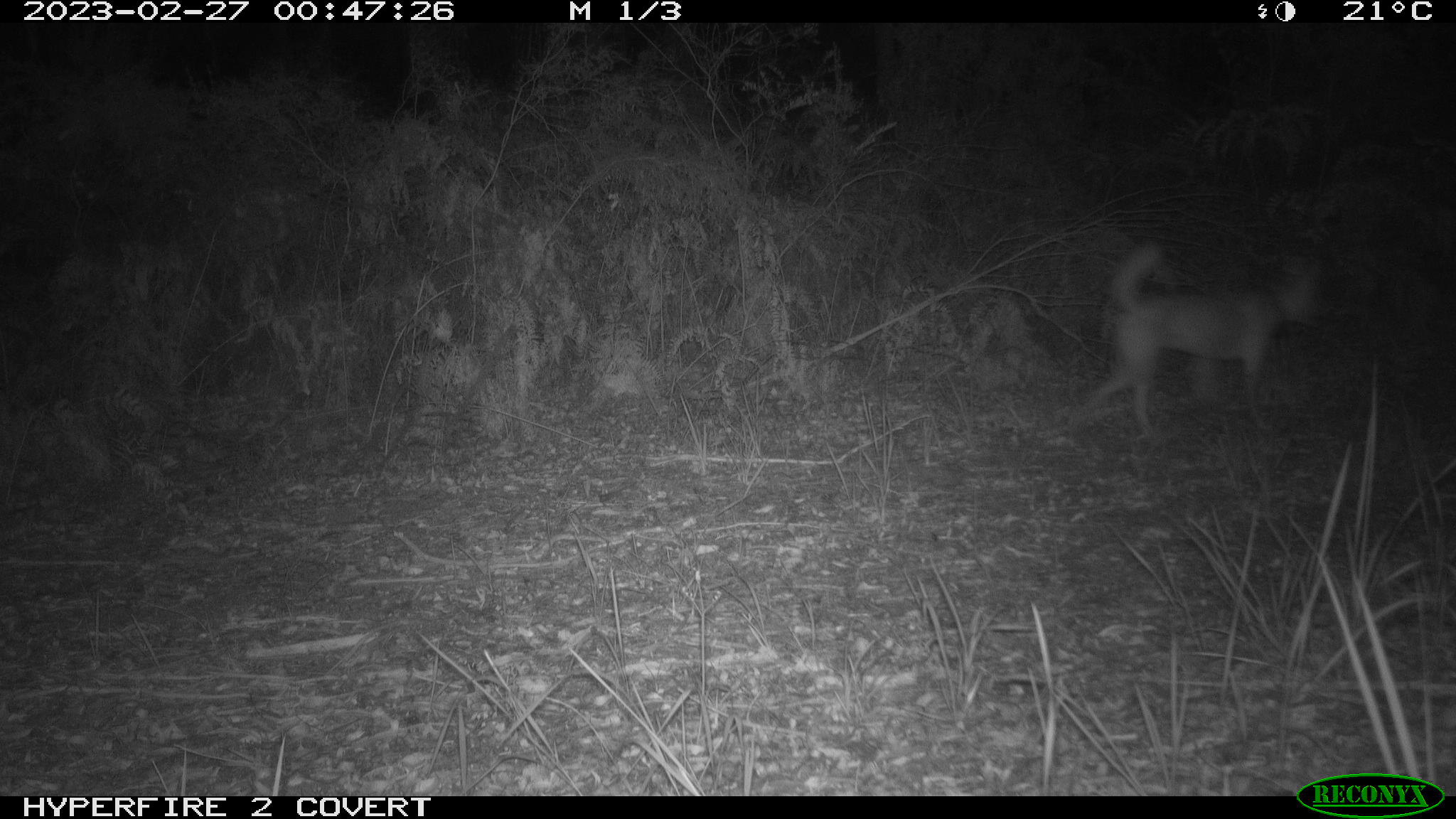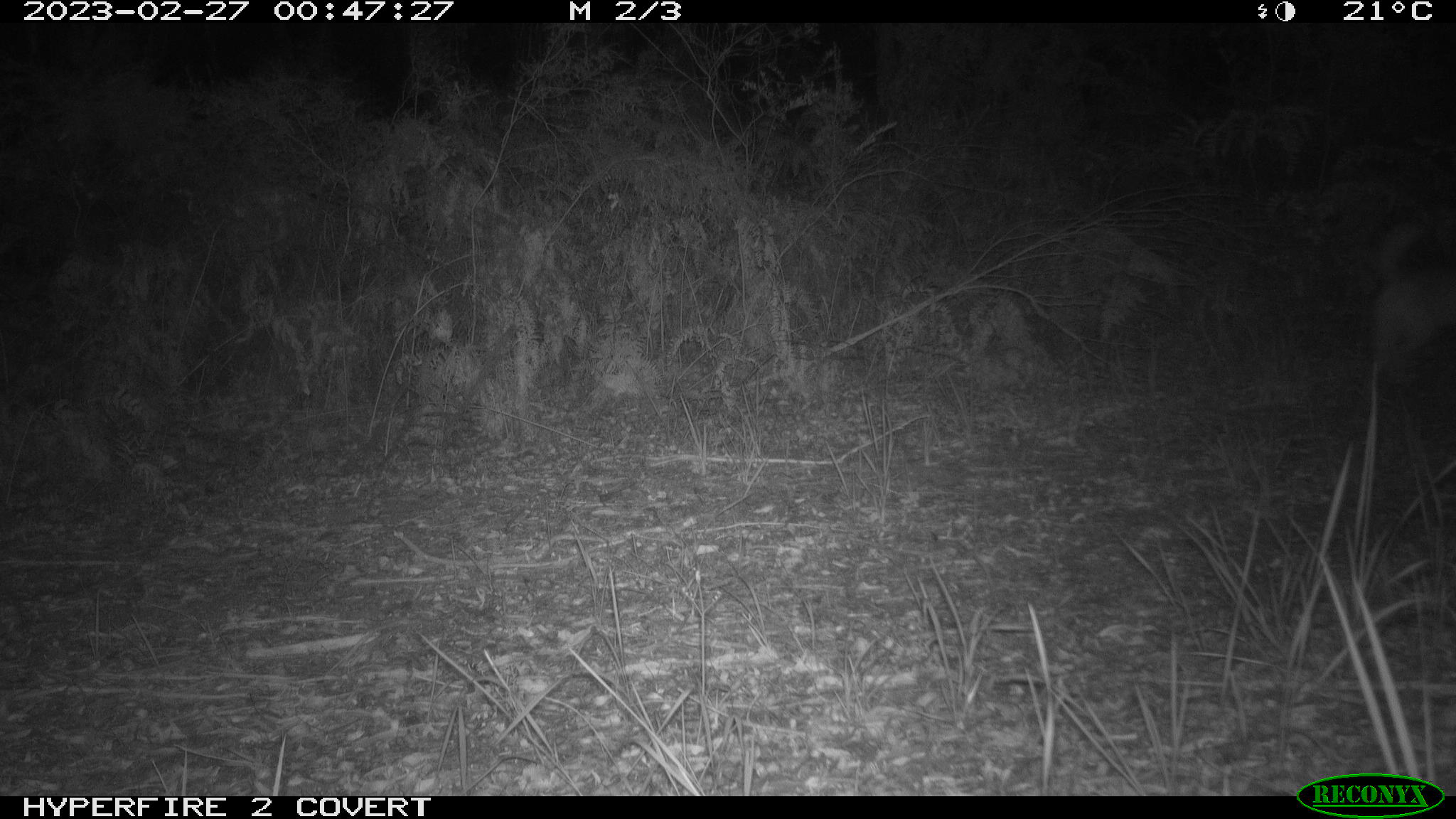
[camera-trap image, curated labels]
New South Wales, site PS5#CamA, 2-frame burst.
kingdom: Animalia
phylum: Chordata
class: Mammalia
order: Carnivora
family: Canidae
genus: Canis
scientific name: Canis familiaris dingo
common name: dingo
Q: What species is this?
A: Dingo (Canis familiaris dingo).